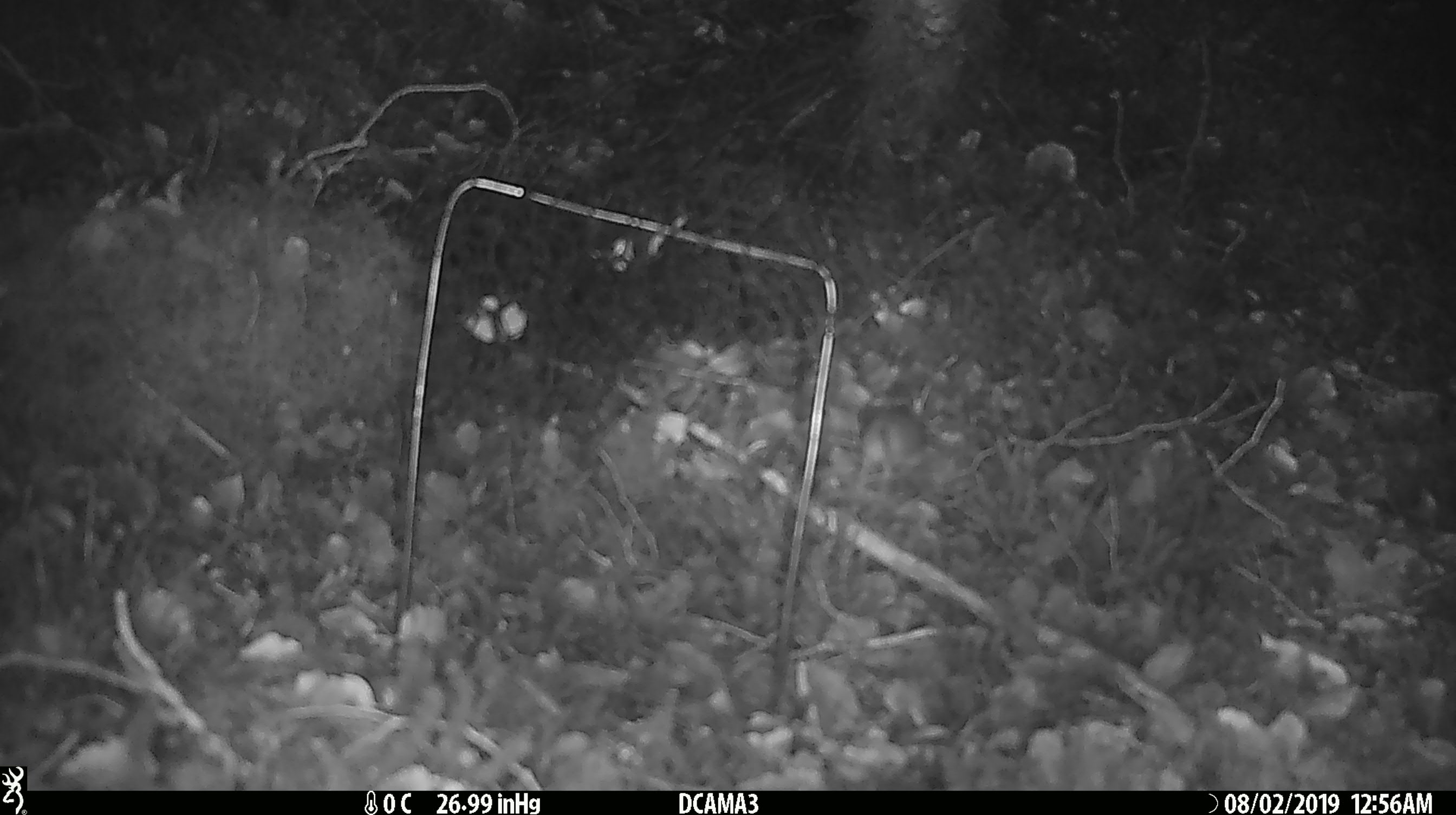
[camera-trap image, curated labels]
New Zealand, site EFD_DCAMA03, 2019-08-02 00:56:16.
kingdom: Animalia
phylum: Chordata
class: Mammalia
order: Rodentia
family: Muridae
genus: Mus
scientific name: Mus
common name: mouse